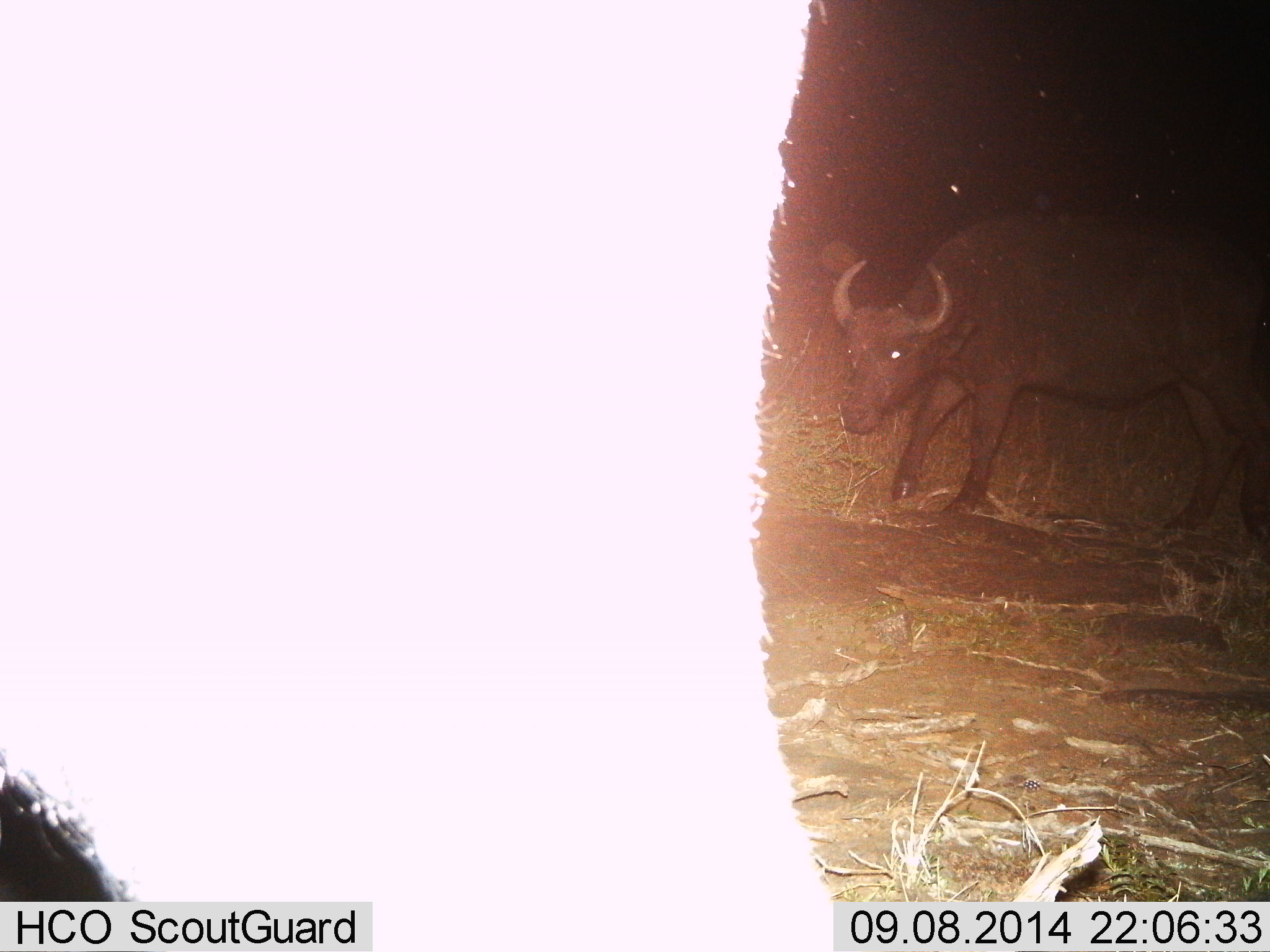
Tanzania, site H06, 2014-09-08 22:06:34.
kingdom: Animalia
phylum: Chordata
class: Mammalia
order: Artiodactyla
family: Bovidae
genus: Syncerus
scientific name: Syncerus caffer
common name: cape buffalo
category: buffalo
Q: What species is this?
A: Buffalo (cape buffalo) (Syncerus caffer).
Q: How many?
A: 2.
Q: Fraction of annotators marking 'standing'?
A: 80%.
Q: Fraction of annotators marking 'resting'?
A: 0%.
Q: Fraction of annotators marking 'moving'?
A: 30%.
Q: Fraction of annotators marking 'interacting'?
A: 0%.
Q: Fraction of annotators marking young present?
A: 0%.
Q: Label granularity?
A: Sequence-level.